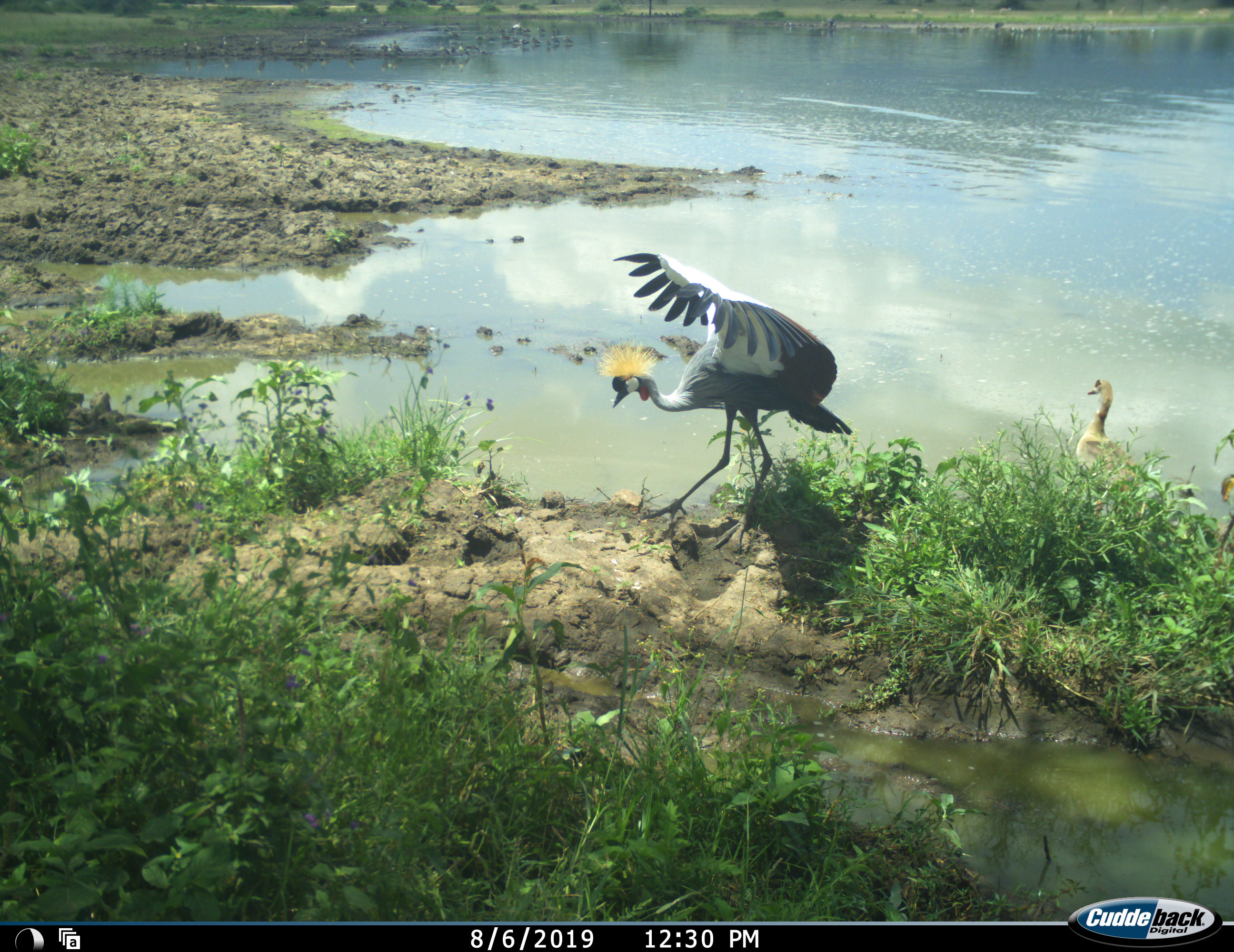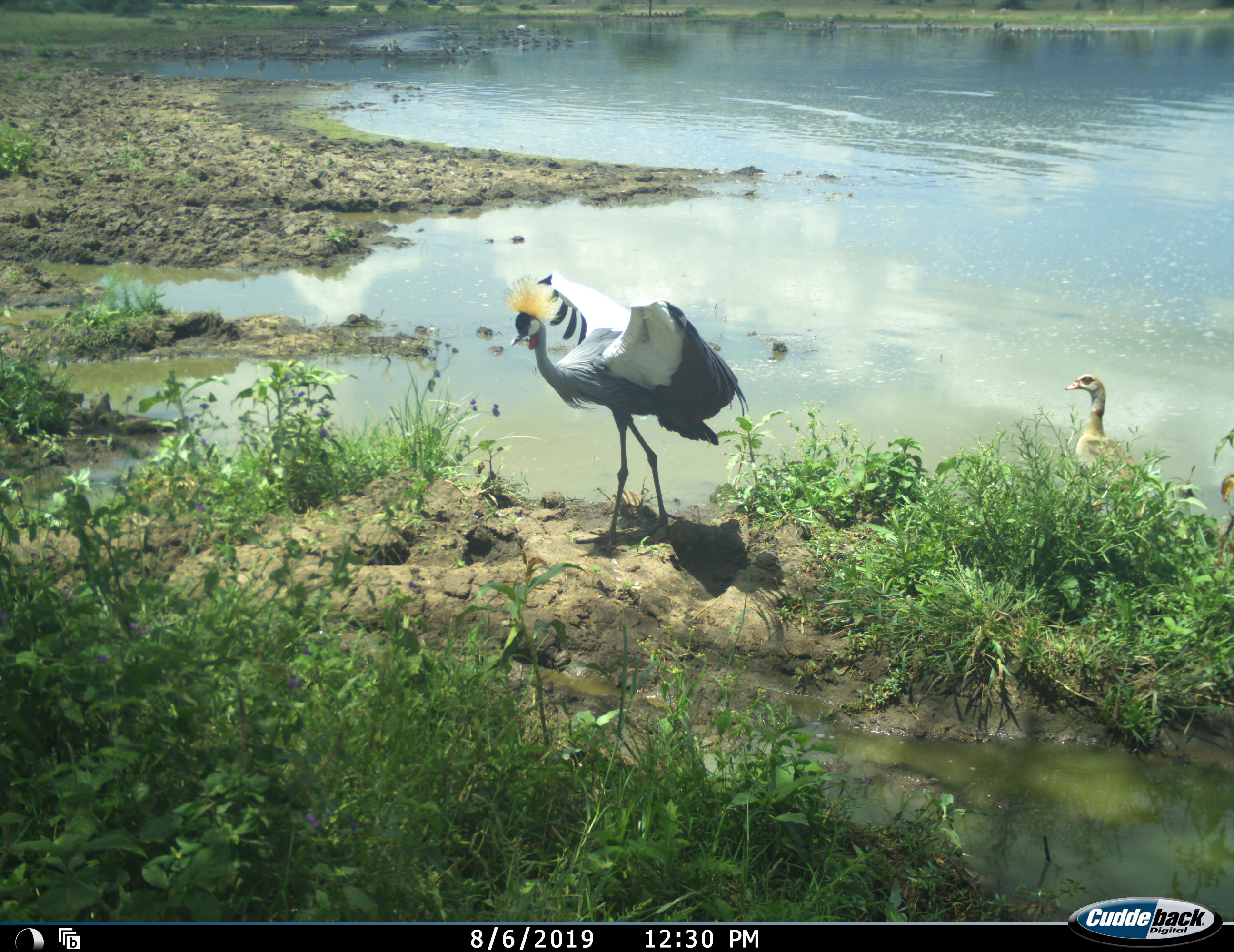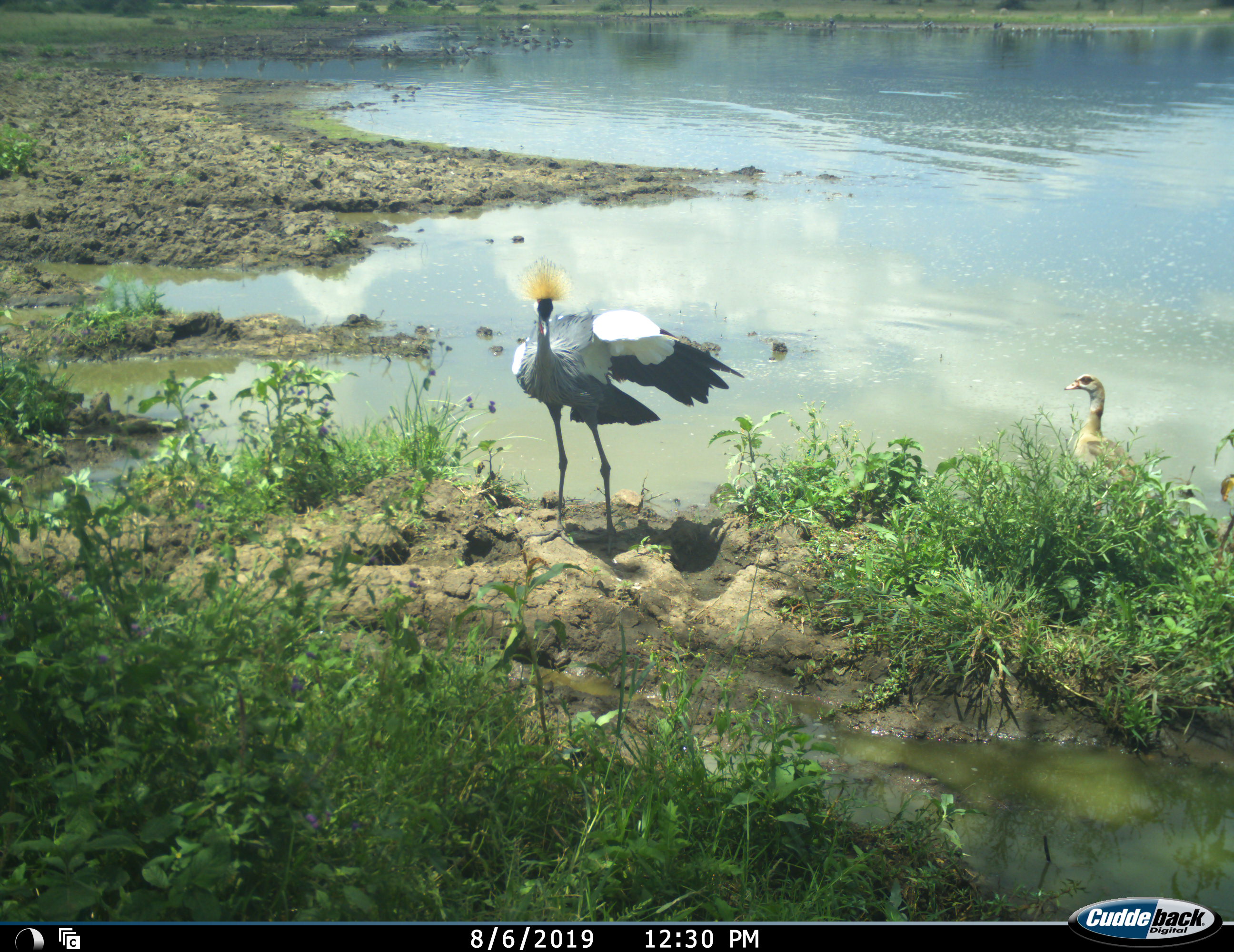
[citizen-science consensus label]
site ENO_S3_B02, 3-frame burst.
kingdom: Animalia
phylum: Chordata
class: Aves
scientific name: Aves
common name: bird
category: birdother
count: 2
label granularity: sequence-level